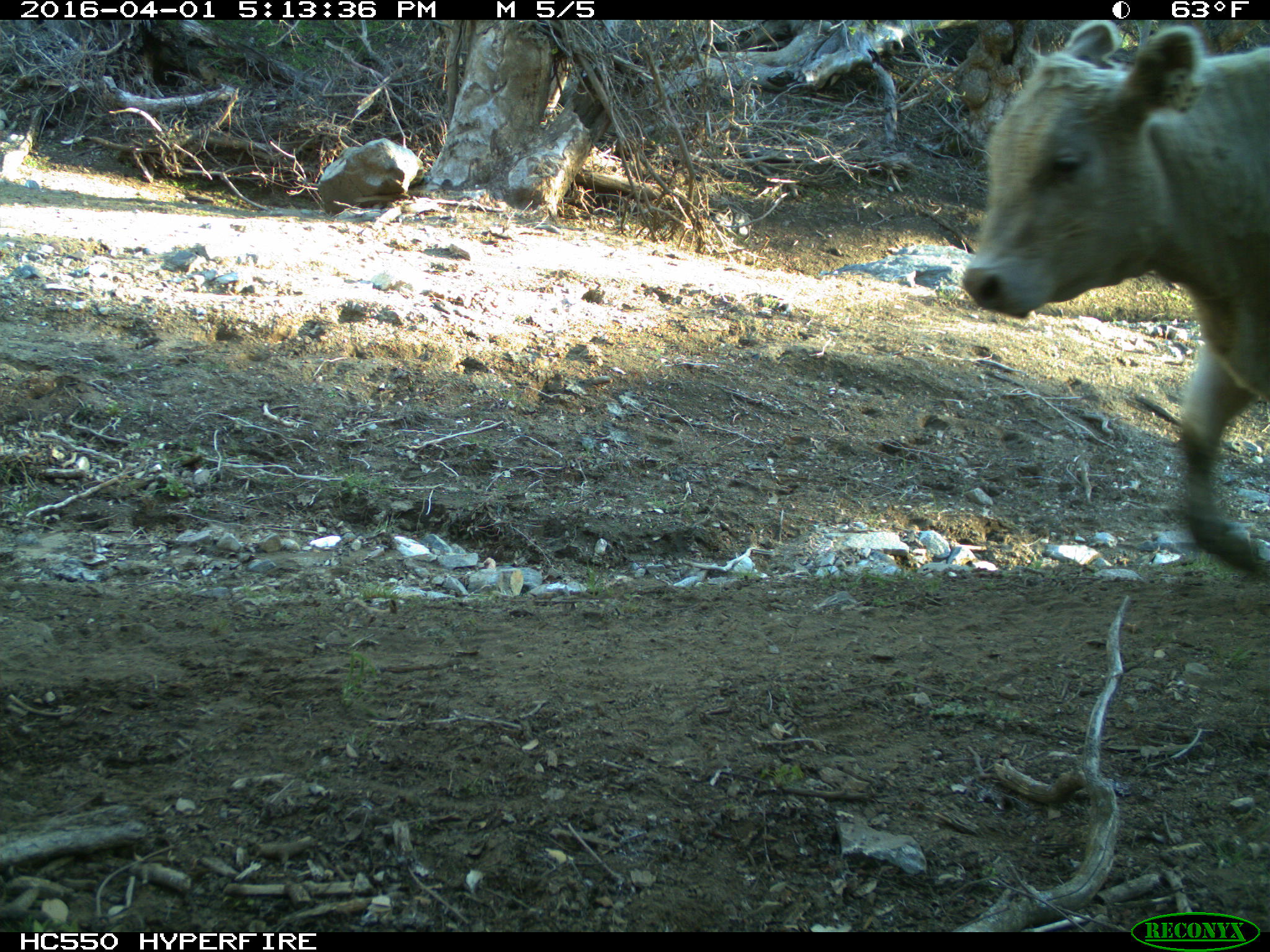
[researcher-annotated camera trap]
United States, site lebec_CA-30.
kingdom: Animalia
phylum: Chordata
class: Mammalia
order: Artiodactyla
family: Bovidae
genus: Bos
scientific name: Bos taurus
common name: domestic cow